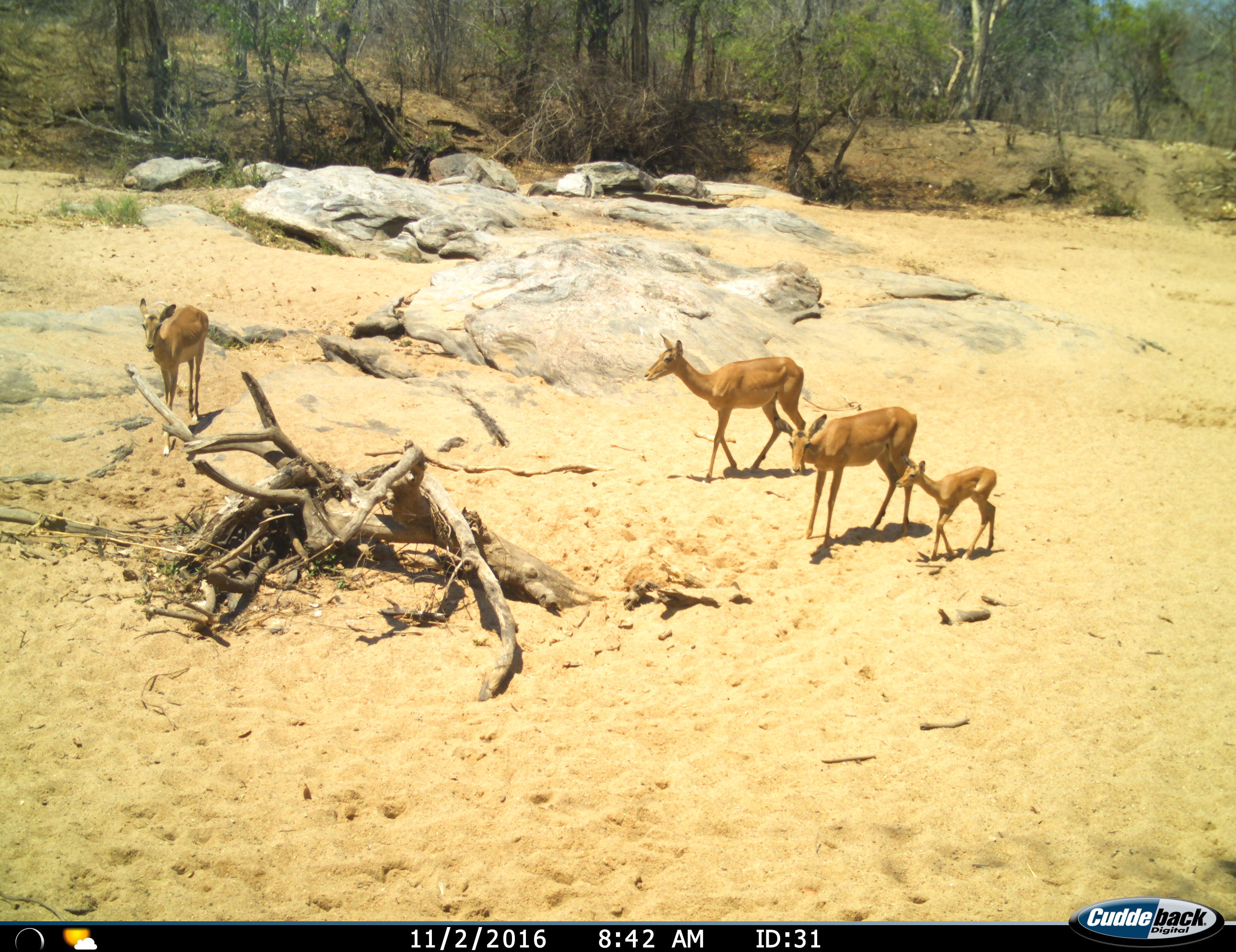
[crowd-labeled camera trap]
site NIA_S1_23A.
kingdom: Animalia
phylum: Chordata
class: Mammalia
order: Artiodactyla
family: Bovidae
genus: Aepyceros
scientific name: Aepyceros melampus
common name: impala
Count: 4.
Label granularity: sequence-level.